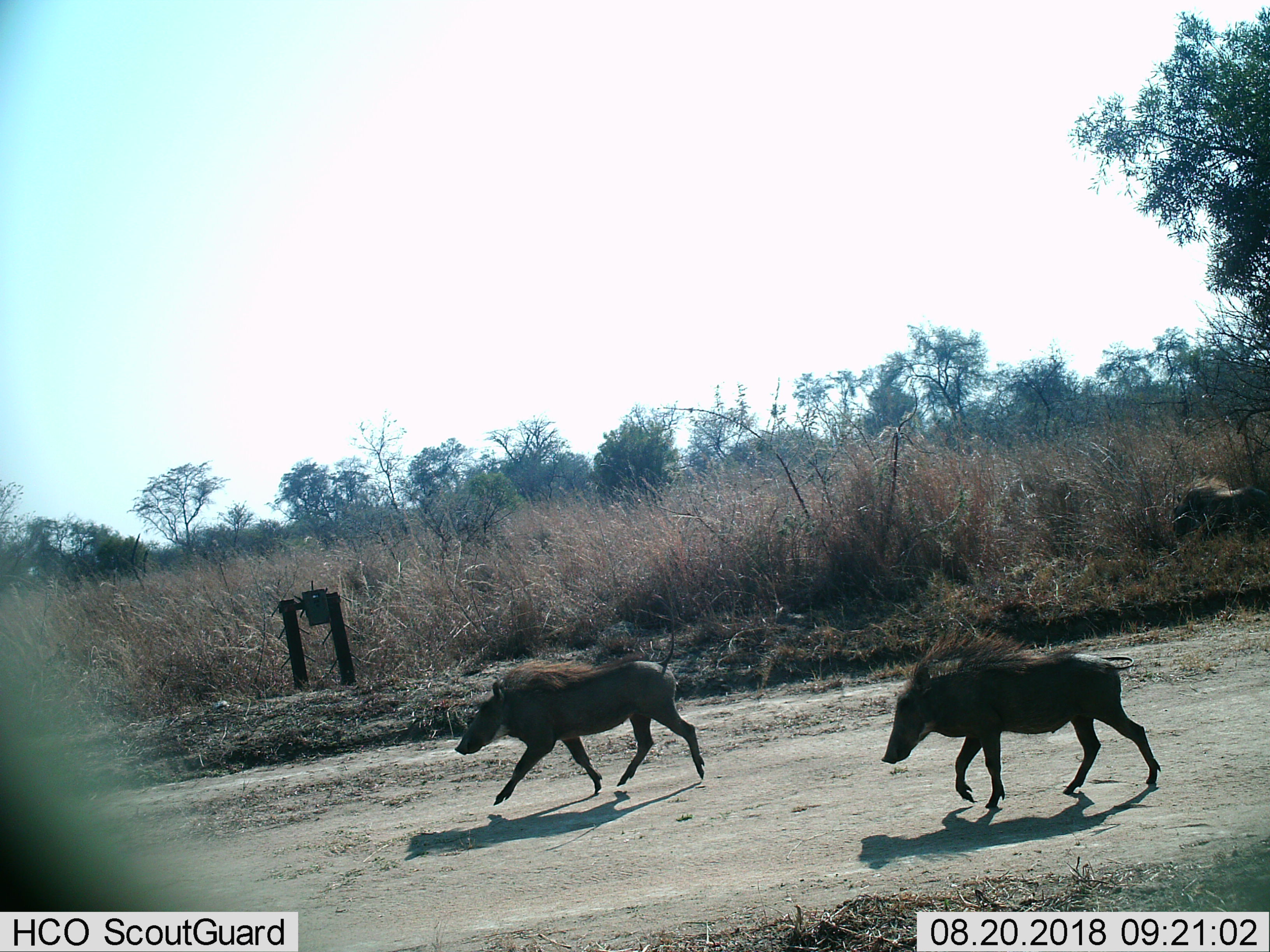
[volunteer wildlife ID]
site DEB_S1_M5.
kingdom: Animalia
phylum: Chordata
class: Mammalia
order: Artiodactyla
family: Suidae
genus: Phacochoerus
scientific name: Phacochoerus africanus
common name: warthog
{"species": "warthog (Phacochoerus africanus)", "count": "2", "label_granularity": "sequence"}